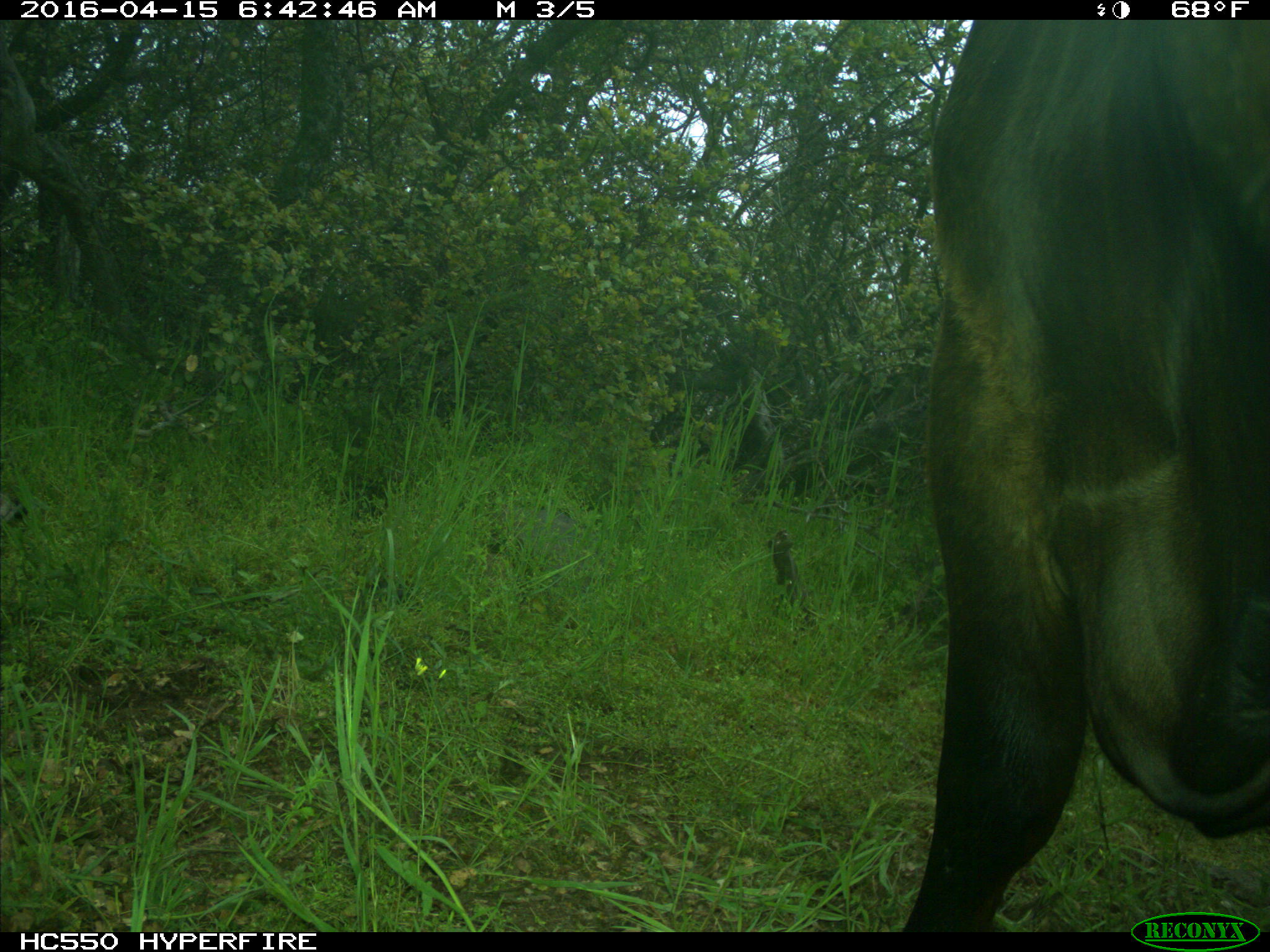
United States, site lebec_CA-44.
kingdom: Animalia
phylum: Chordata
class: Mammalia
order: Artiodactyla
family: Bovidae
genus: Bos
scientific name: Bos taurus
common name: domestic cow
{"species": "Bos taurus (domestic cow)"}